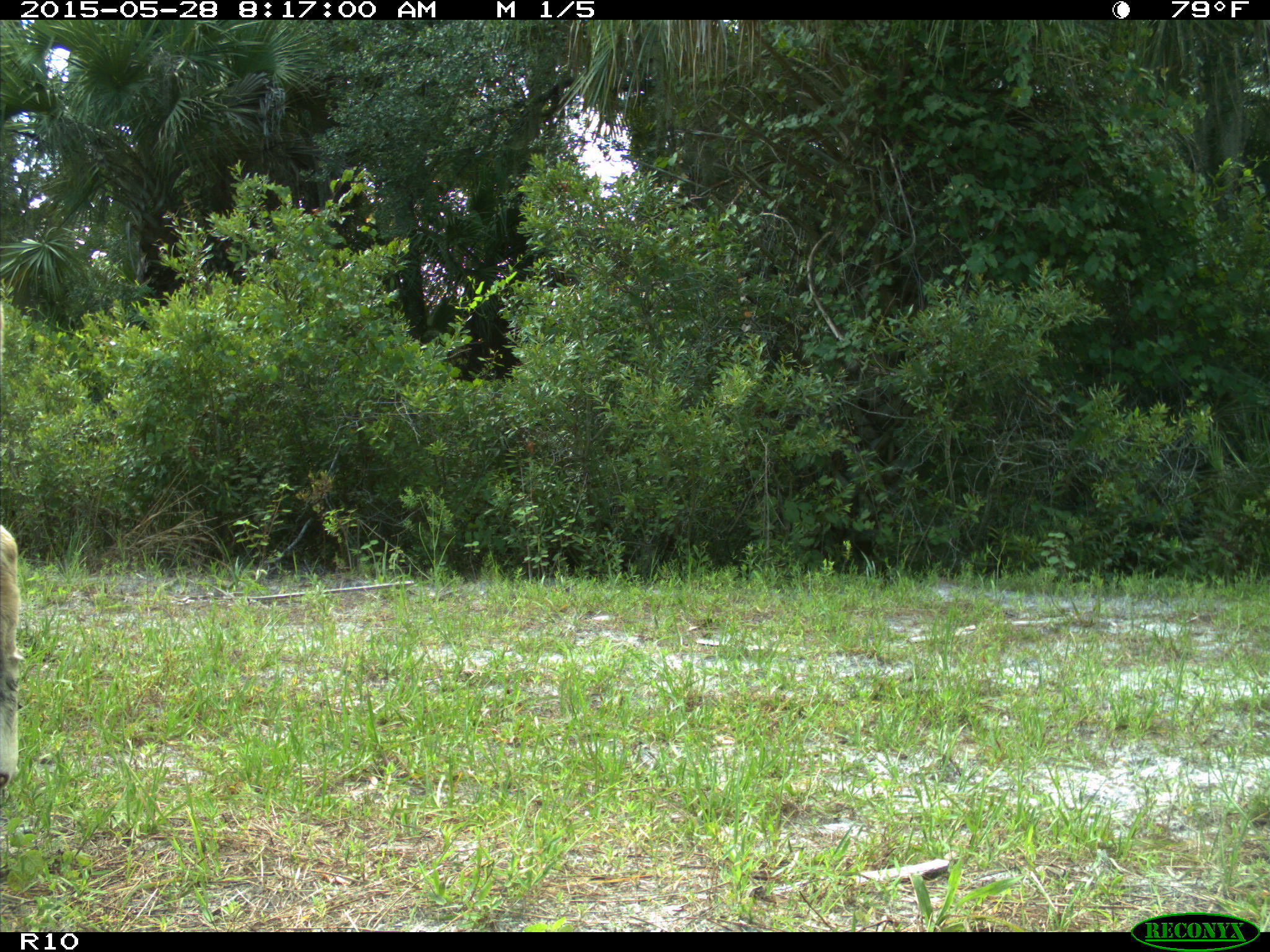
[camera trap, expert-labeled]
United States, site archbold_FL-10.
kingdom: Animalia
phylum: Chordata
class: Mammalia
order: Artiodactyla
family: Bovidae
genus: Bos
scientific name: Bos taurus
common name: domestic cow